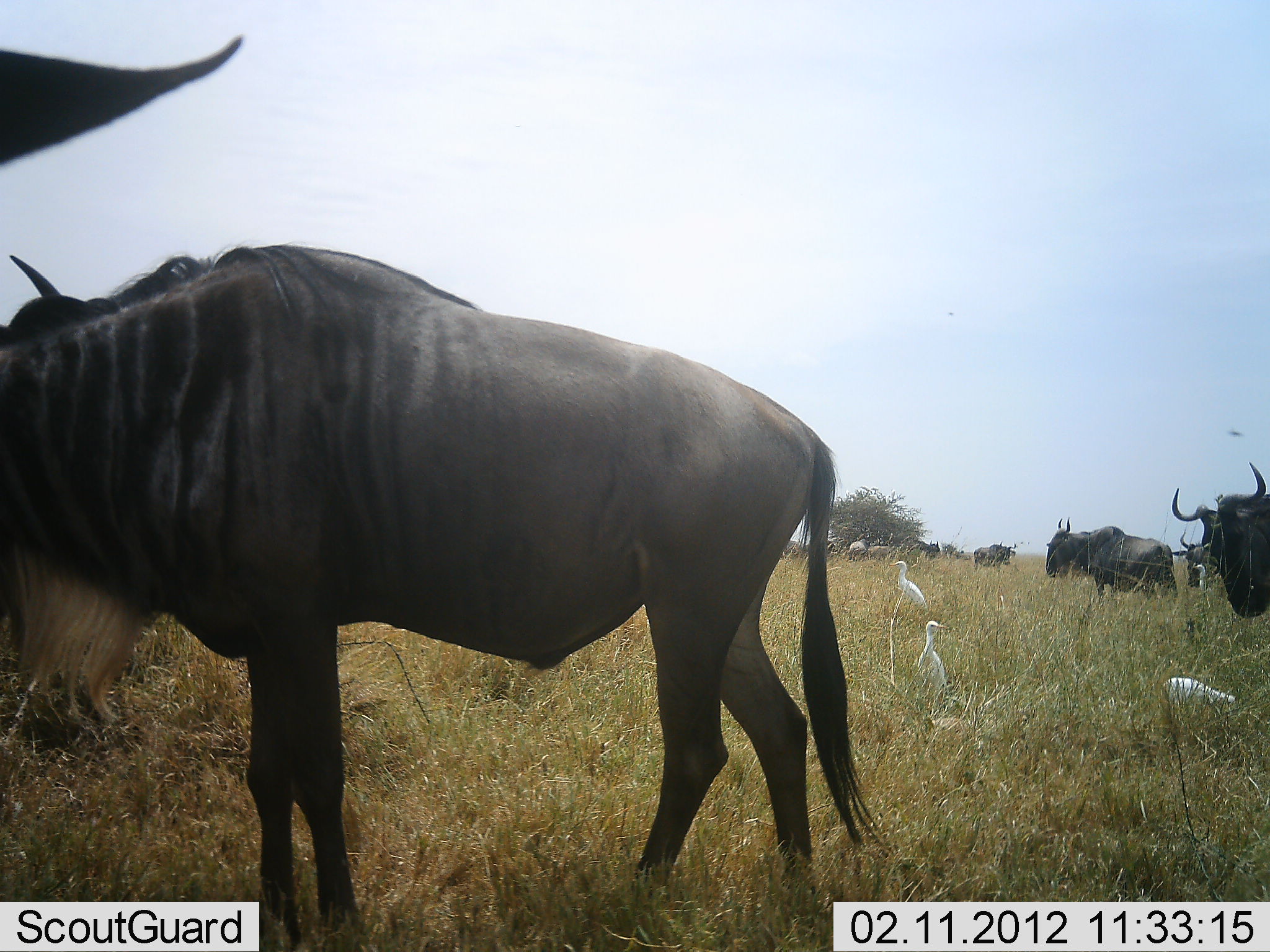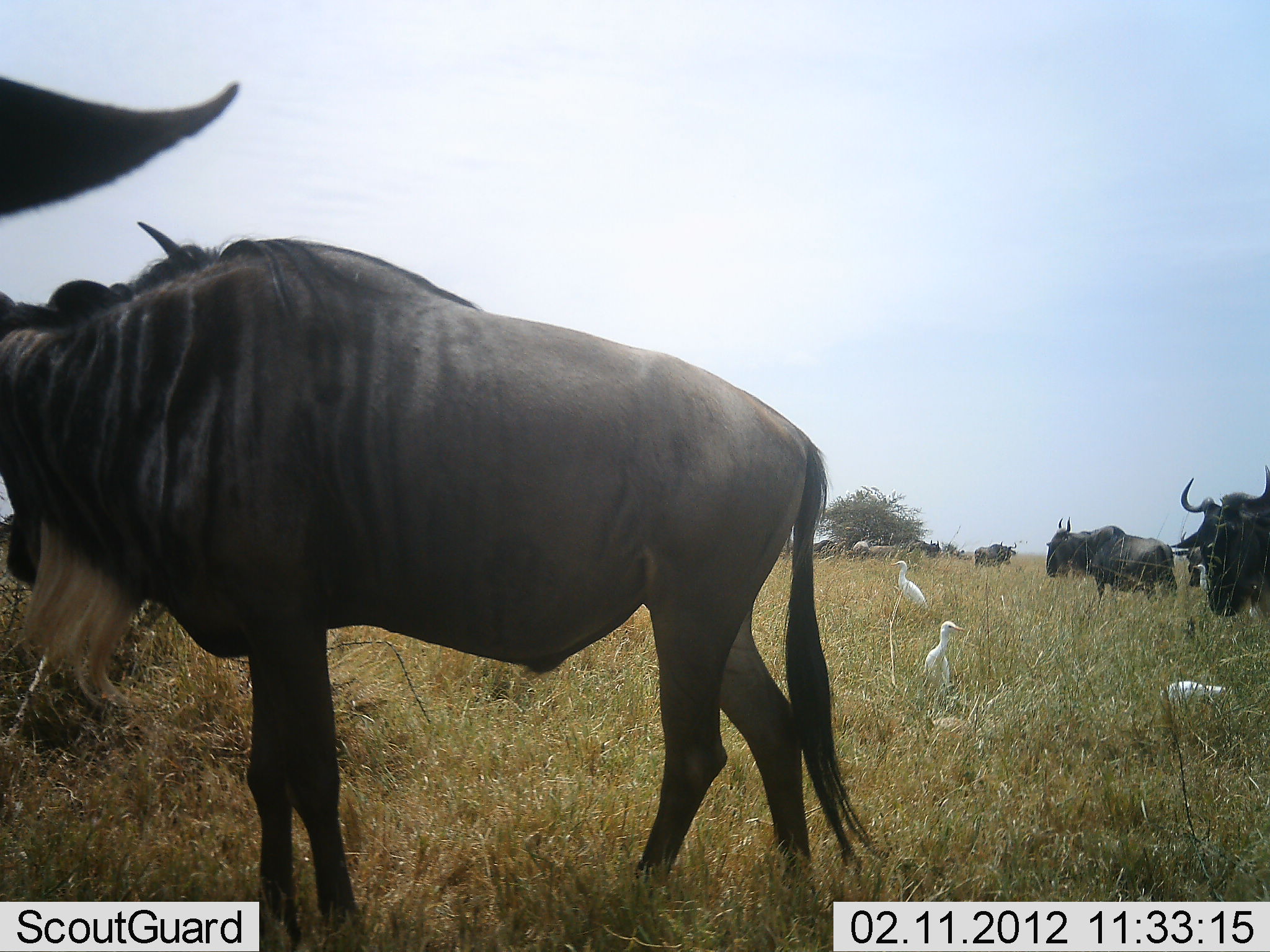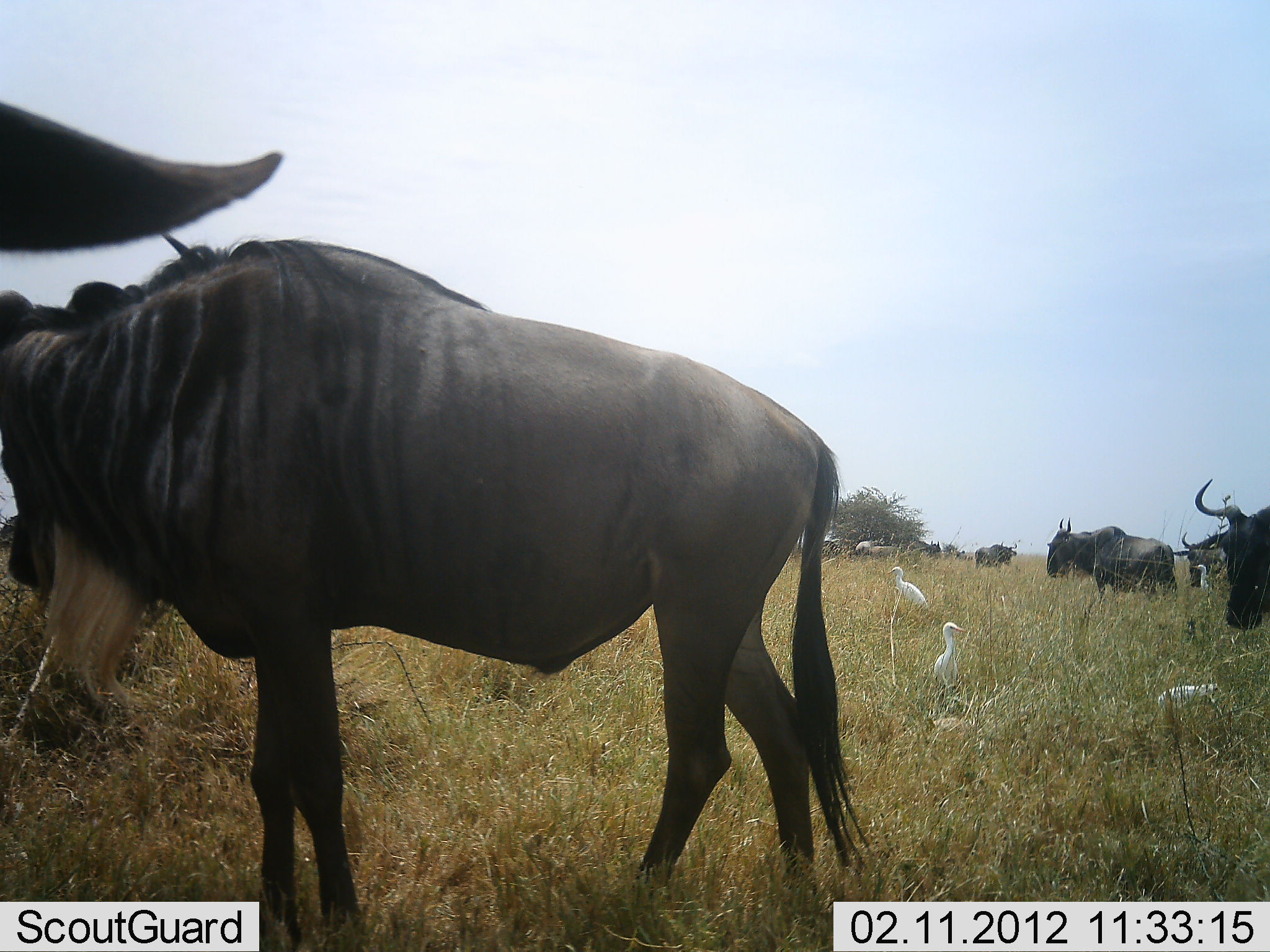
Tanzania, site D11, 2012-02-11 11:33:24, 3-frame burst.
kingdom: Animalia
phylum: Chordata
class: Aves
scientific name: Aves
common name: bird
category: otherbird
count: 3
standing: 82%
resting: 12%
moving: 12%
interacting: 0%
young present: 0%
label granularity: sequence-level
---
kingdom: Animalia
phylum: Chordata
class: Mammalia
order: Artiodactyla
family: Bovidae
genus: Connochaetes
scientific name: Connochaetes taurinus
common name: blue wildebeest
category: wildebeest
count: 8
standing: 89%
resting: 0%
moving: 0%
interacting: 0%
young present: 0%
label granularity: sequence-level